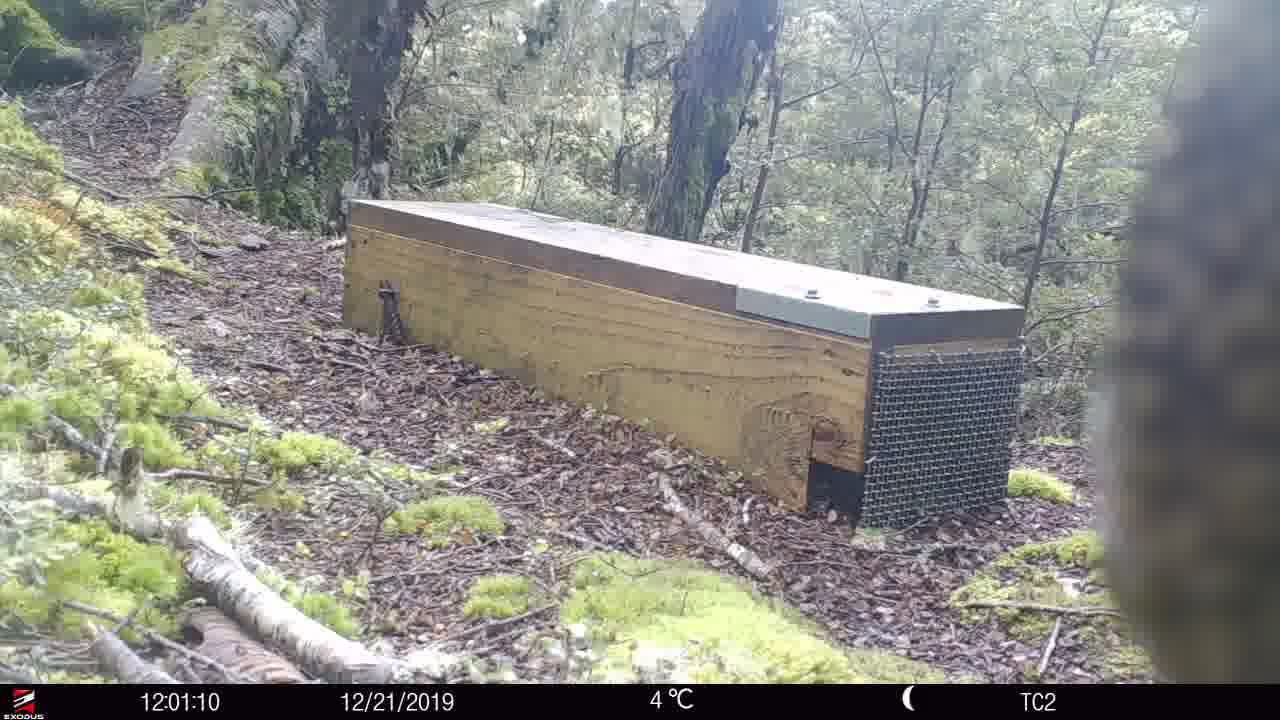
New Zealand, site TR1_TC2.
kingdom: Animalia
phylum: Chordata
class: Aves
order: Psittaciformes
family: Strigopidae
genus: Nestor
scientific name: Nestor notabilis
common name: kea